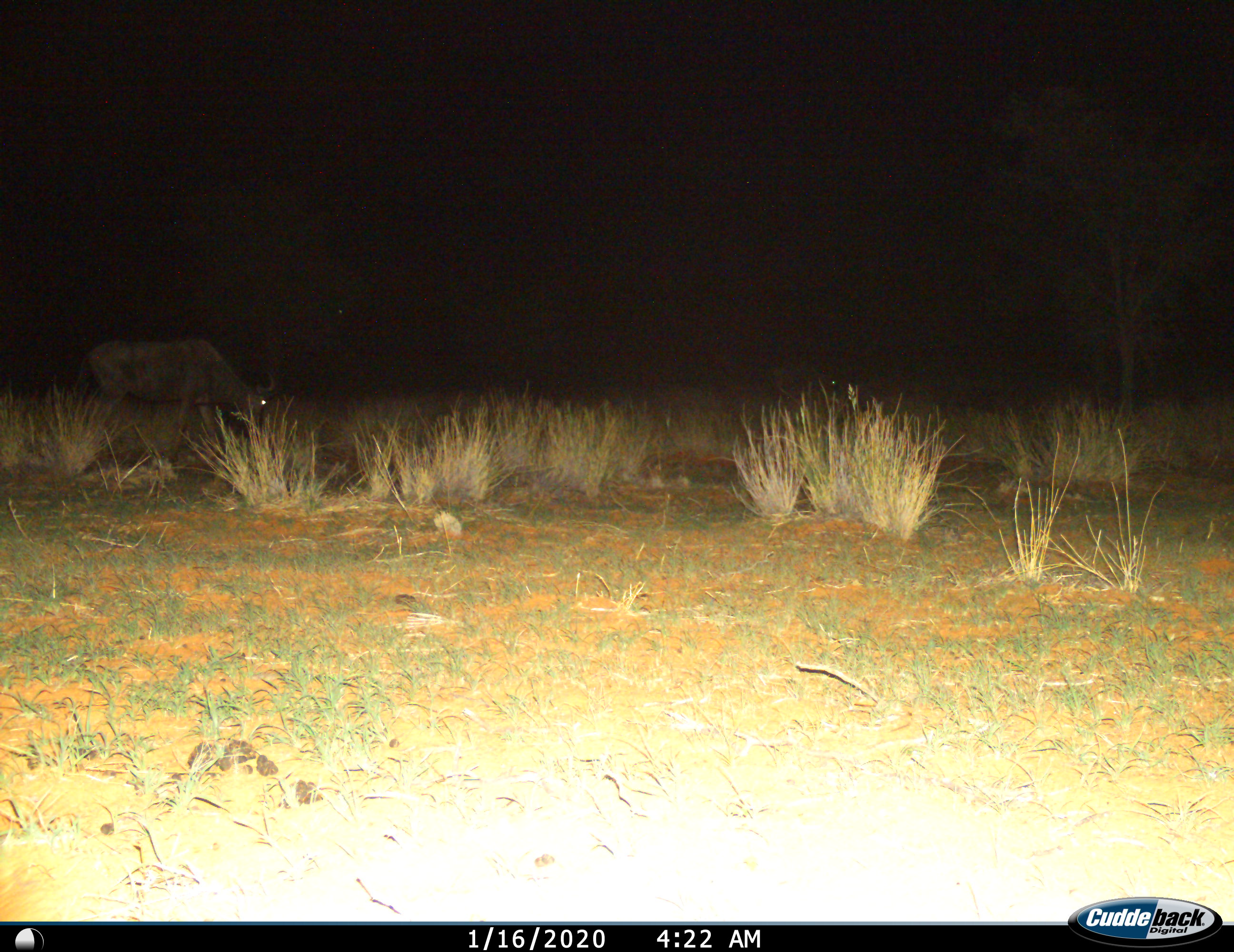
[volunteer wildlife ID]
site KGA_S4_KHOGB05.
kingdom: Animalia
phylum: Chordata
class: Mammalia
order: Artiodactyla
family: Bovidae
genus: Connochaetes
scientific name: Connochaetes taurinus taurinus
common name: blue wildebeest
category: wildebeestblue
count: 2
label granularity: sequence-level